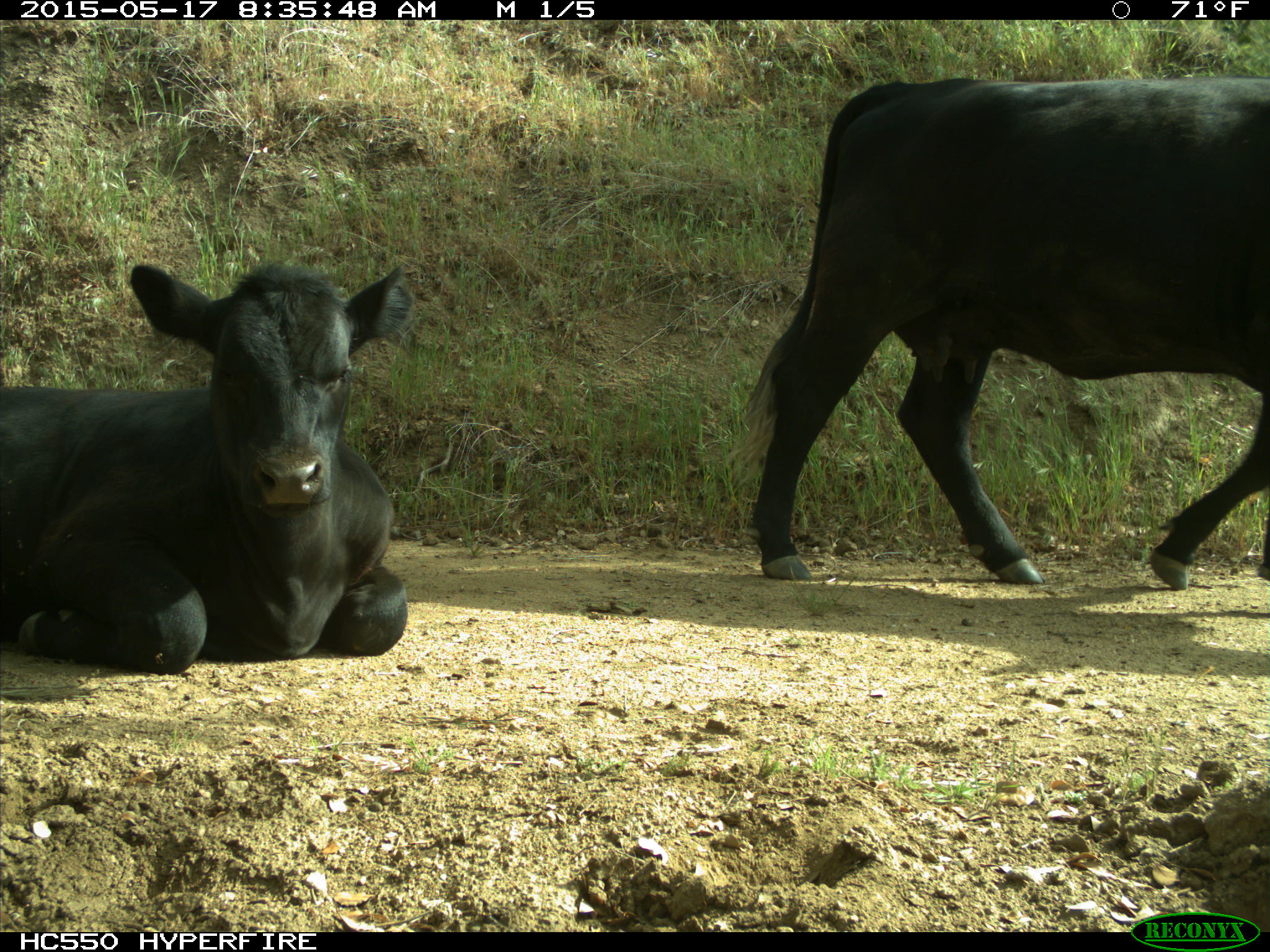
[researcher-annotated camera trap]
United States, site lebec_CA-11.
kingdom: Animalia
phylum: Chordata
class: Mammalia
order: Artiodactyla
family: Bovidae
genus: Bos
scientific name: Bos taurus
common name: domestic cow